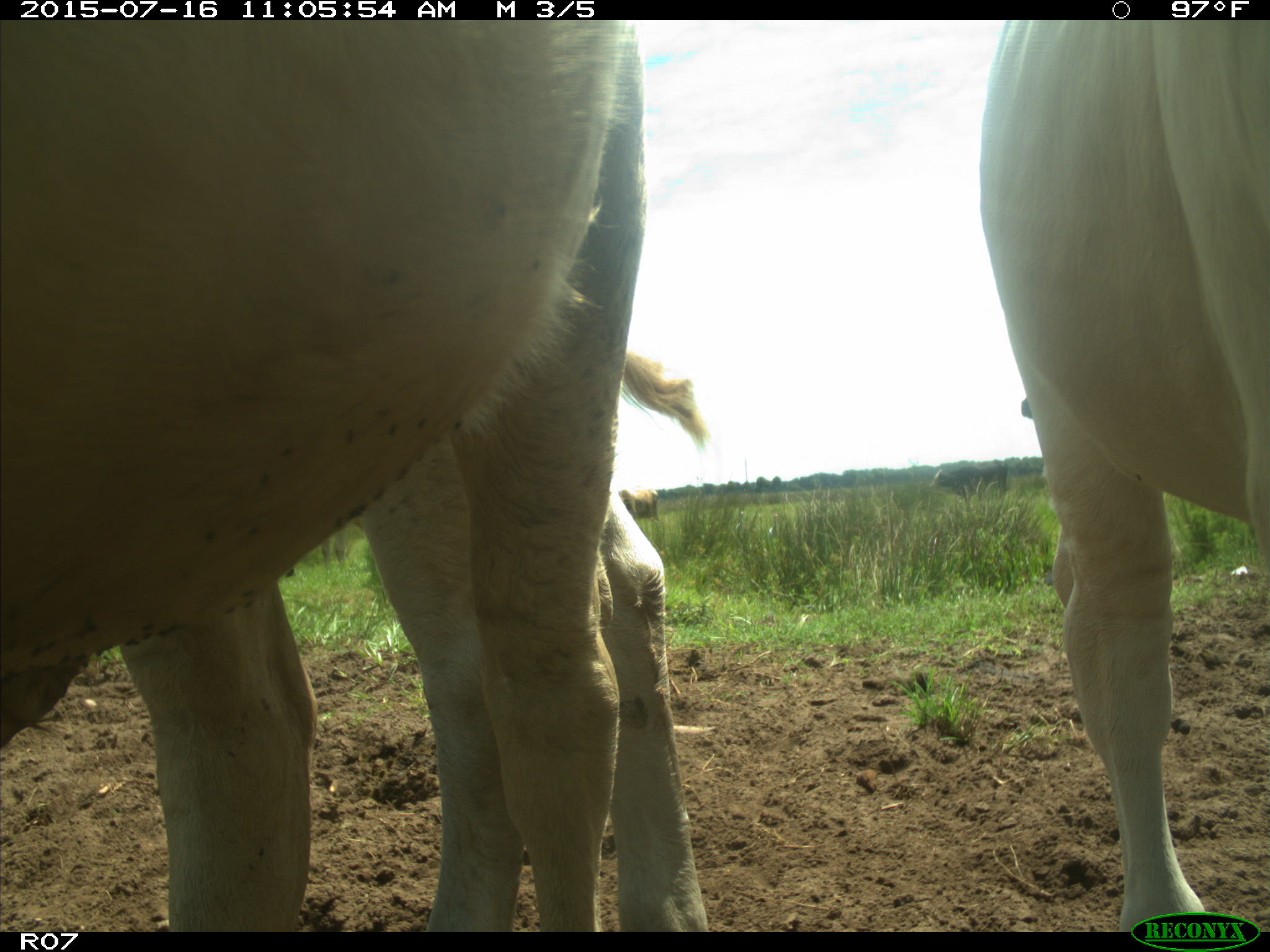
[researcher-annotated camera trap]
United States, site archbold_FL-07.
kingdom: Animalia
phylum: Chordata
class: Mammalia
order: Artiodactyla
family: Bovidae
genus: Bos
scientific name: Bos taurus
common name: domestic cow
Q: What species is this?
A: Bos taurus (domestic cow).